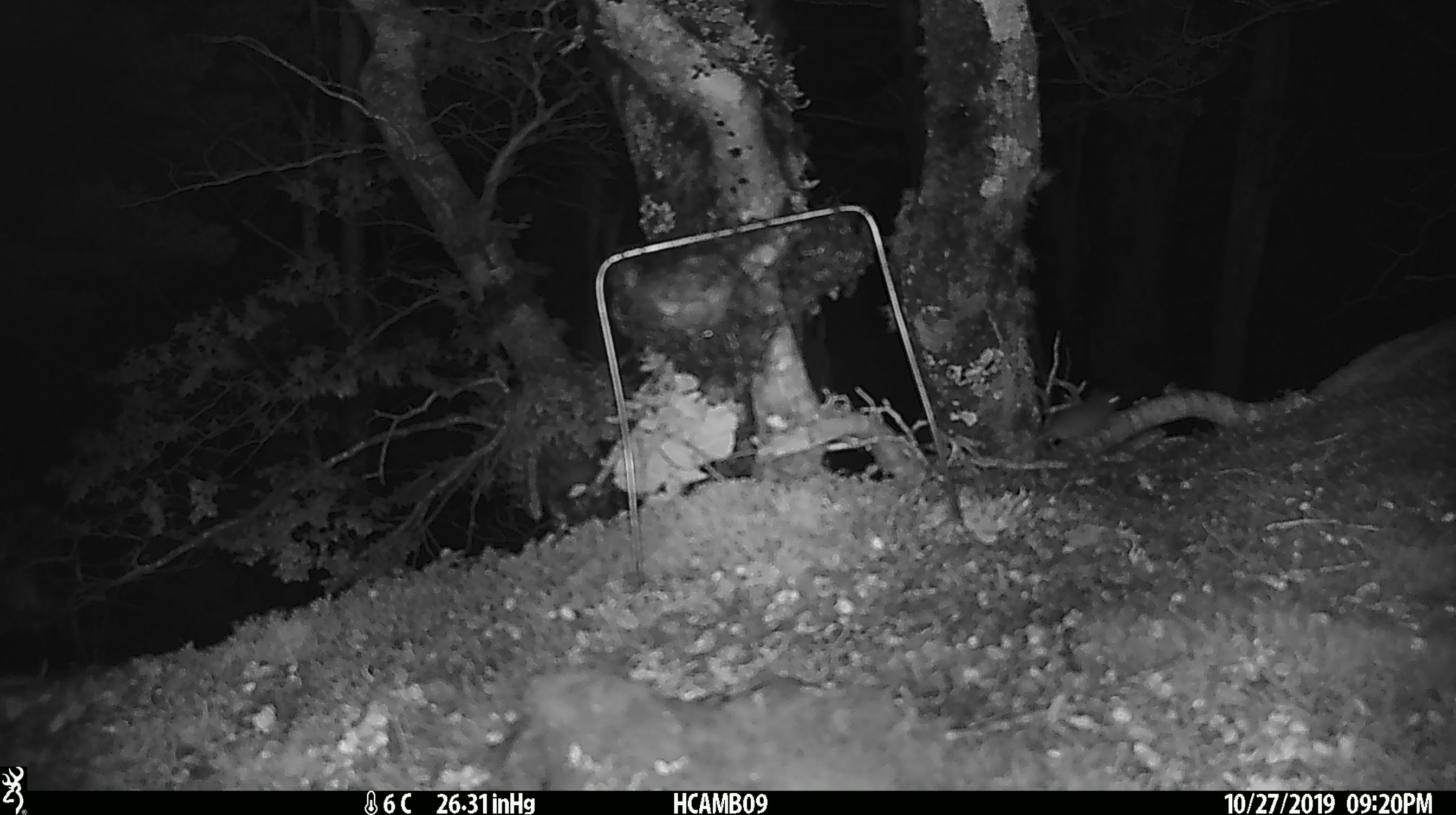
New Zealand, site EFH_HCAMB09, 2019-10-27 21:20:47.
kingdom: Animalia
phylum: Chordata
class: Mammalia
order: Rodentia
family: Muridae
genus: Mus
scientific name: Mus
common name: mouse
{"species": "mouse (Mus)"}